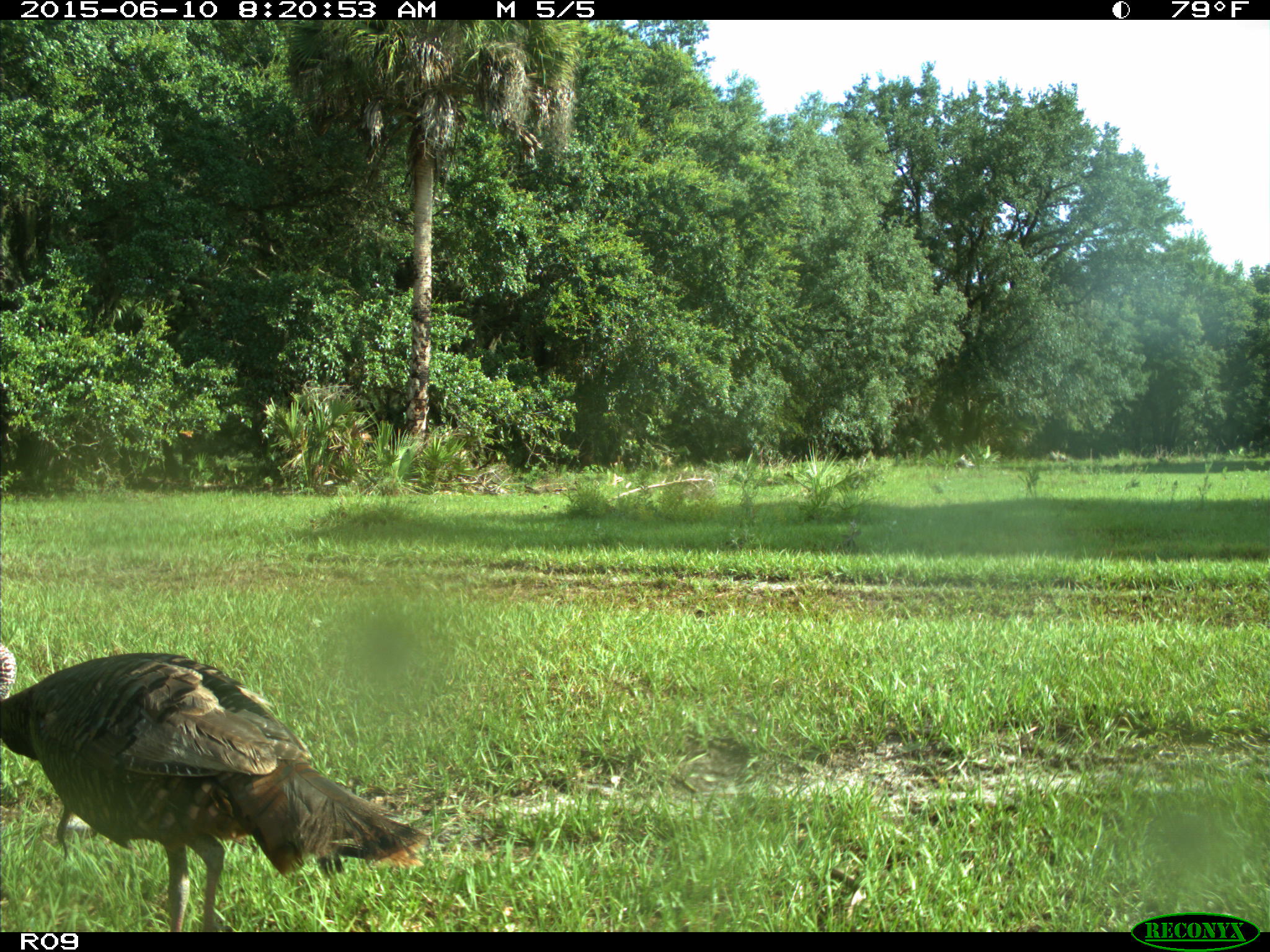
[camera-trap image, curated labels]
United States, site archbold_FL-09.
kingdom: Animalia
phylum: Chordata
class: Aves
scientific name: Aves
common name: birds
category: unidentified bird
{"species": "unidentified bird (birds) (Aves)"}